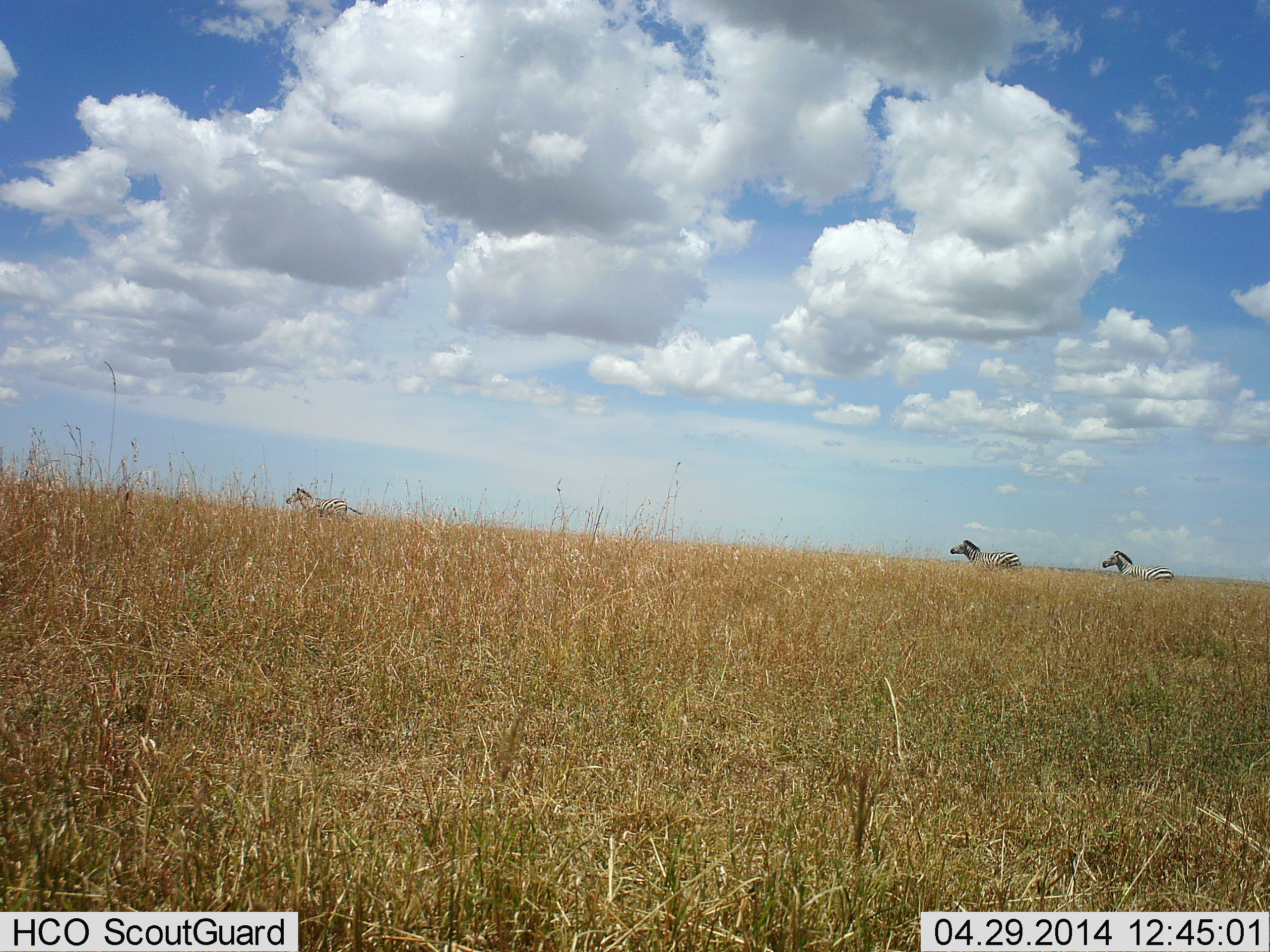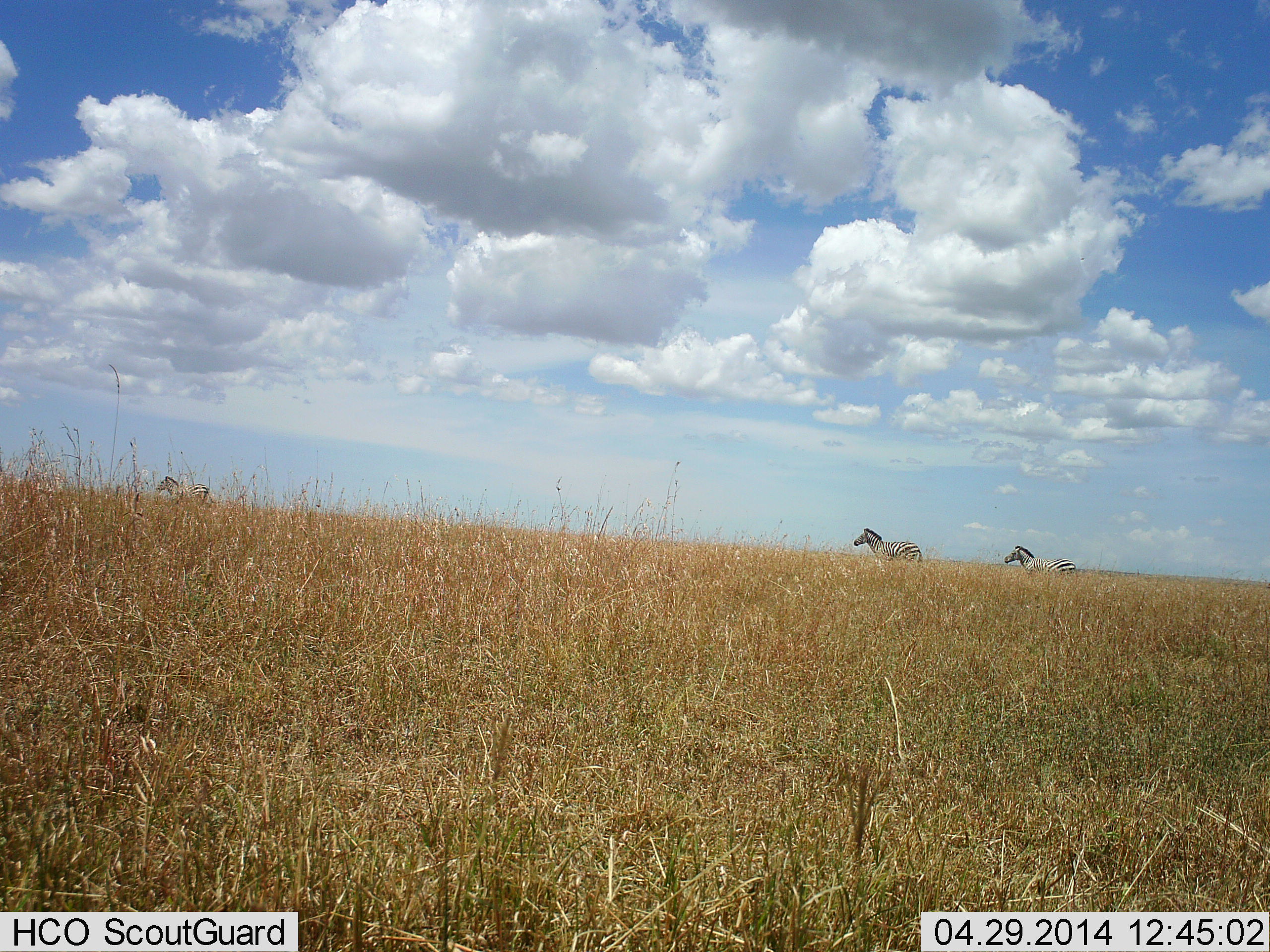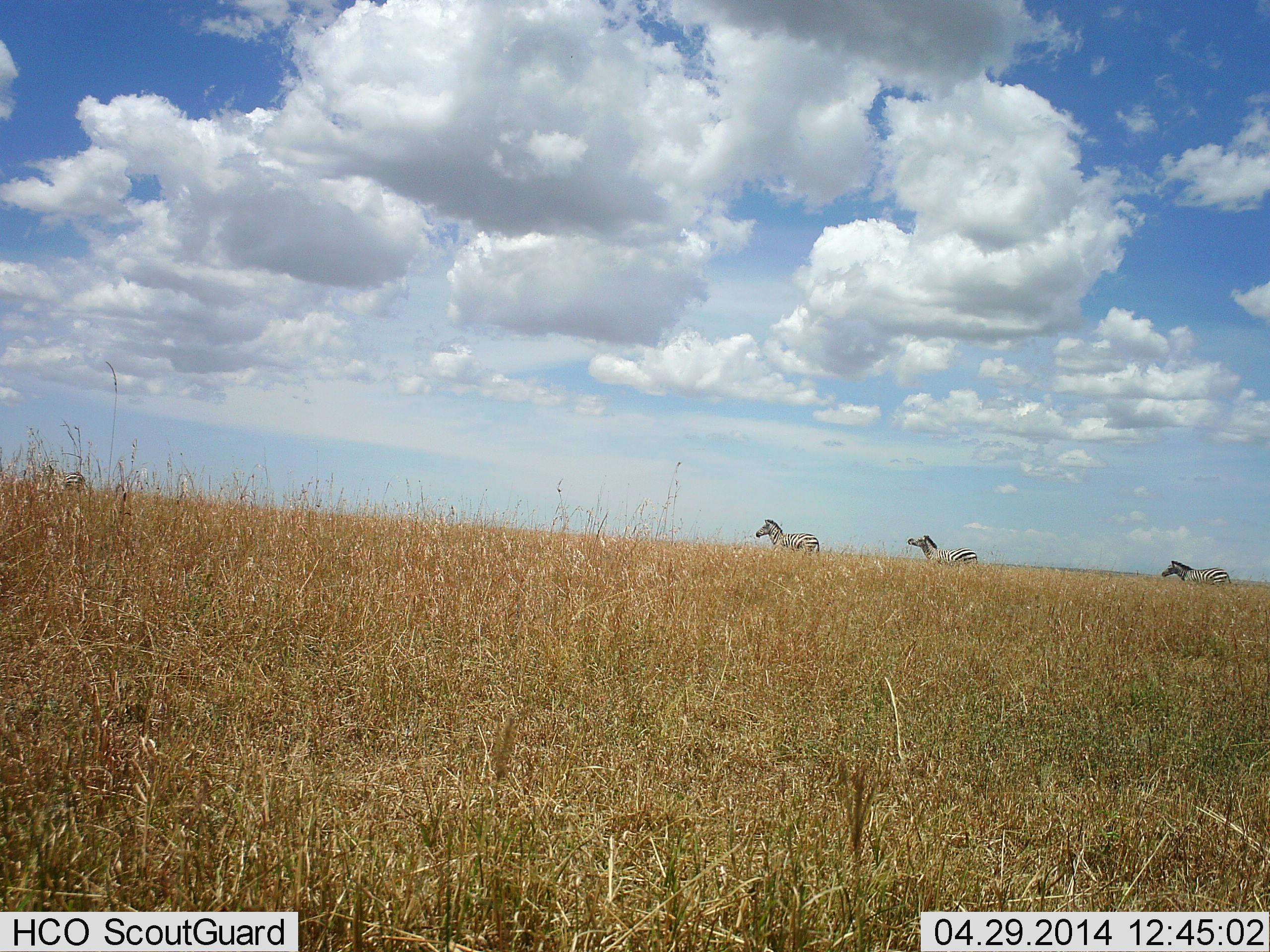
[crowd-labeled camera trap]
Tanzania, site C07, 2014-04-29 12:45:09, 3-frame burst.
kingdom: Animalia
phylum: Chordata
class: Mammalia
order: Perissodactyla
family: Equidae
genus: Equus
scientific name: Equus quagga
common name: plains zebra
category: zebra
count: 4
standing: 6%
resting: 0%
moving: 96%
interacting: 0%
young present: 0%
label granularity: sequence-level